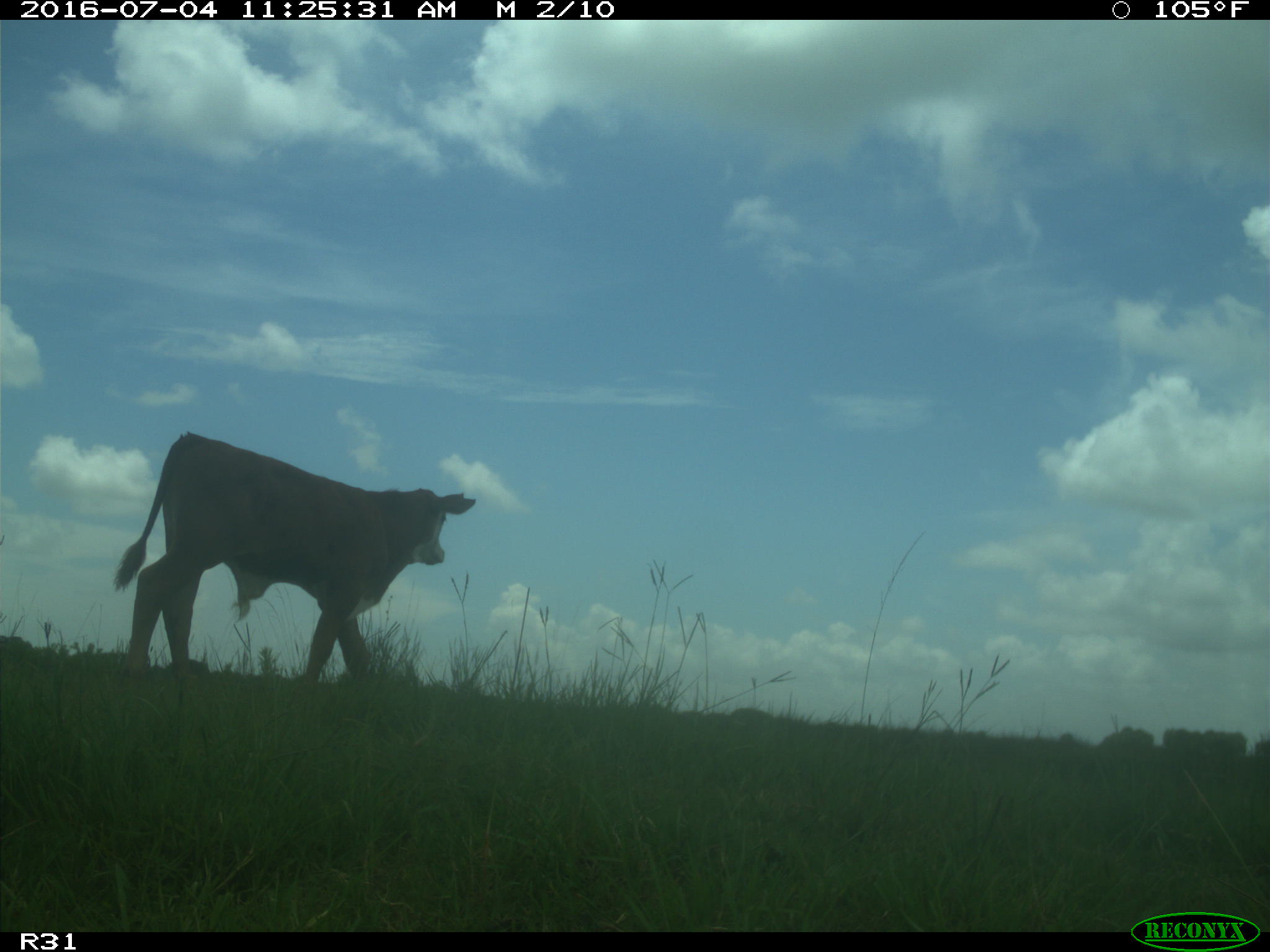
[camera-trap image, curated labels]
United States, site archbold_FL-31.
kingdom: Animalia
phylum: Chordata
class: Mammalia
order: Artiodactyla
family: Bovidae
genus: Bos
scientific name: Bos taurus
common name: domestic cow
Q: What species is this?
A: Bos taurus (domestic cow).